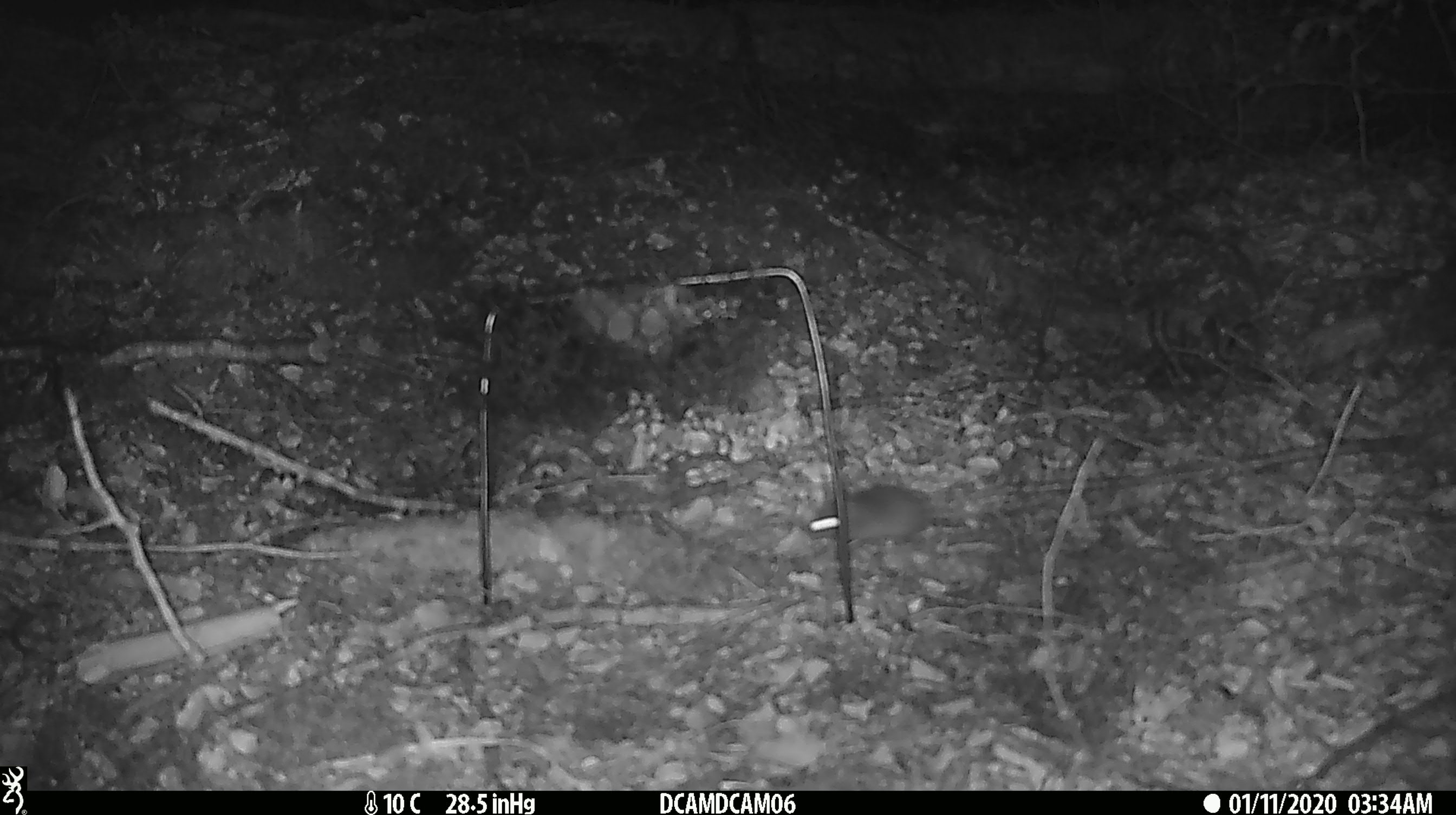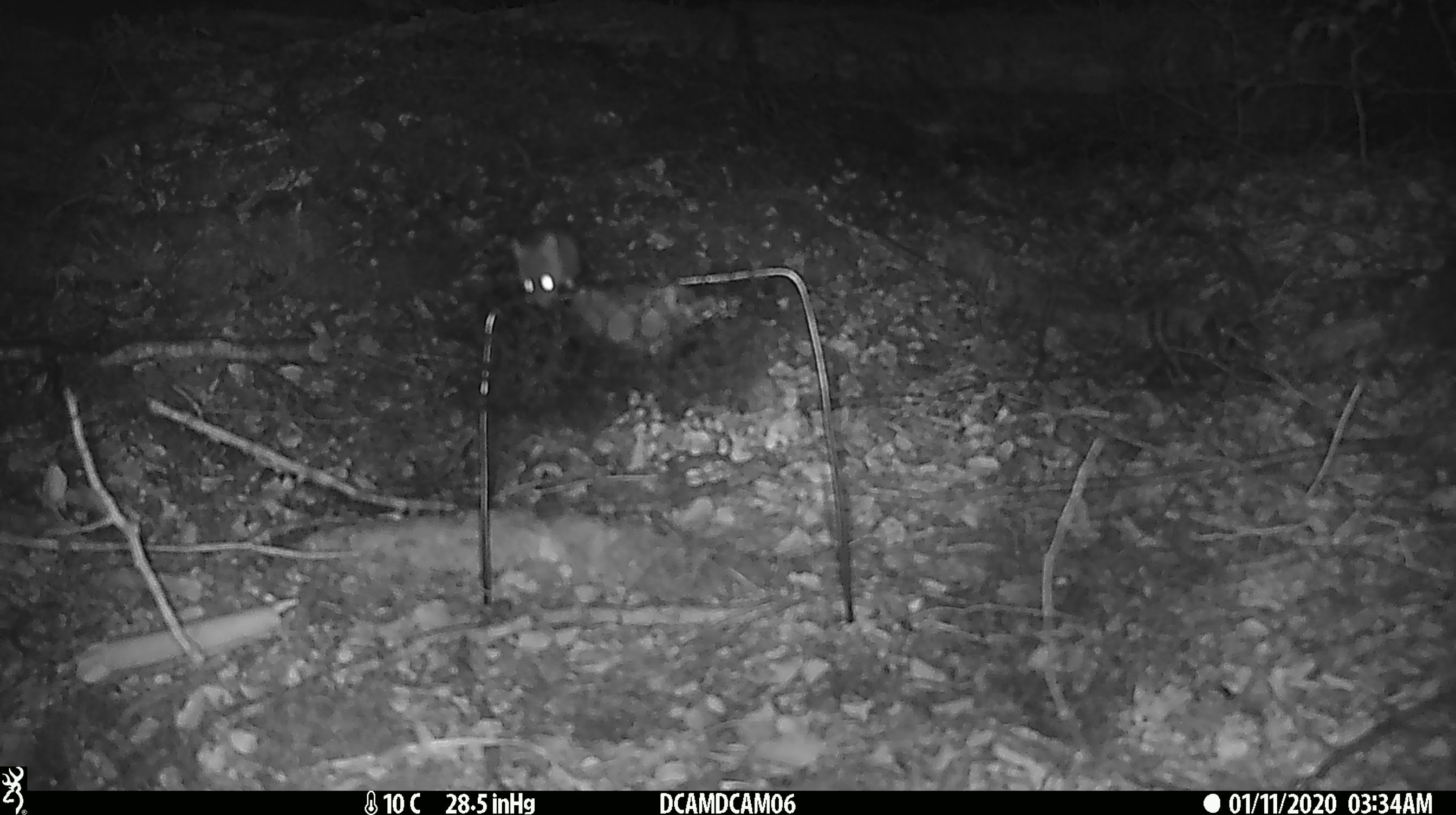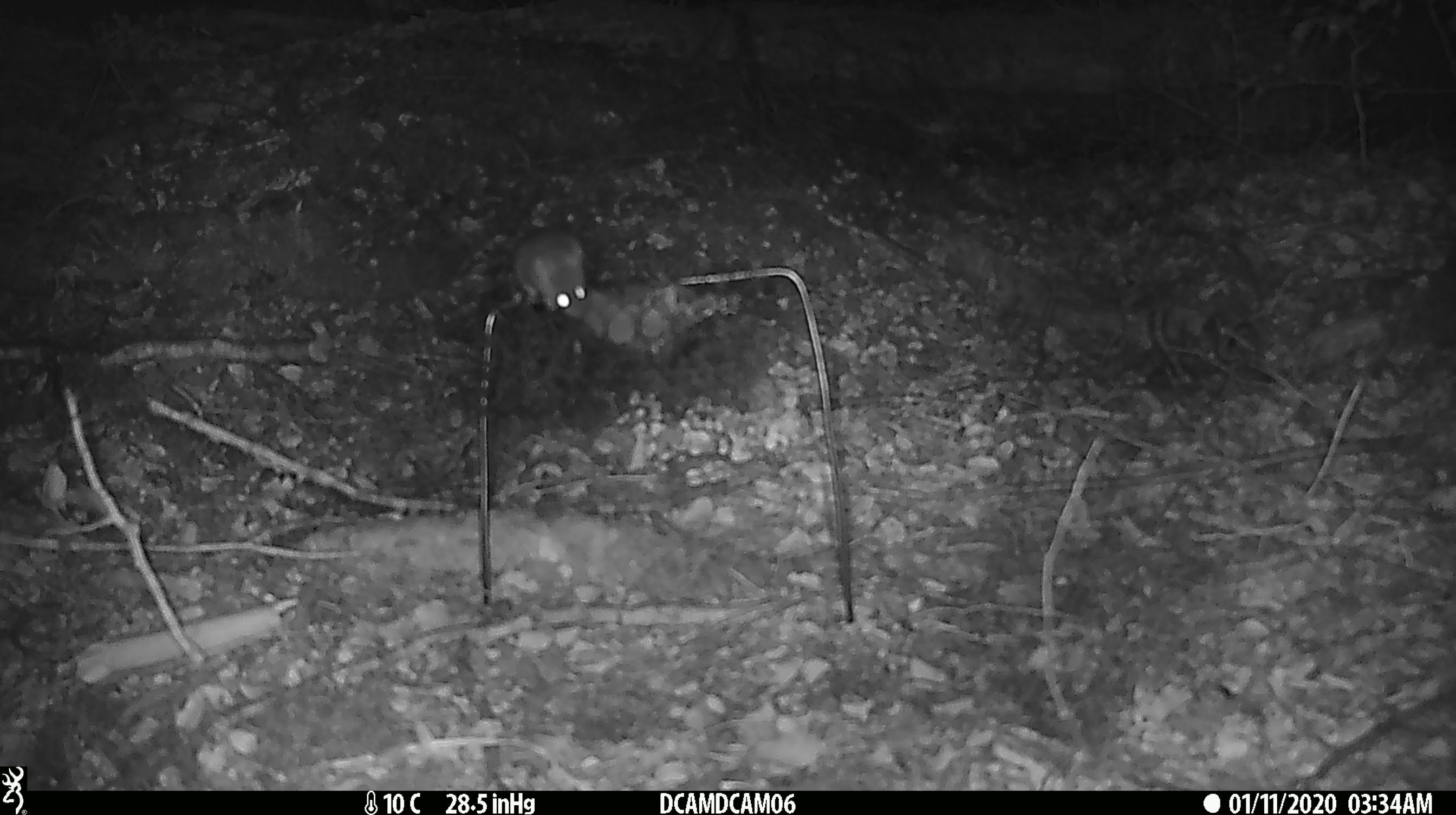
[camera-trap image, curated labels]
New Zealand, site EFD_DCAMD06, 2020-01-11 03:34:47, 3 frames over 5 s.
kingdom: Animalia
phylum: Chordata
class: Mammalia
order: Rodentia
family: Muridae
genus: Mus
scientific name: Mus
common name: mouse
Mouse (Mus).